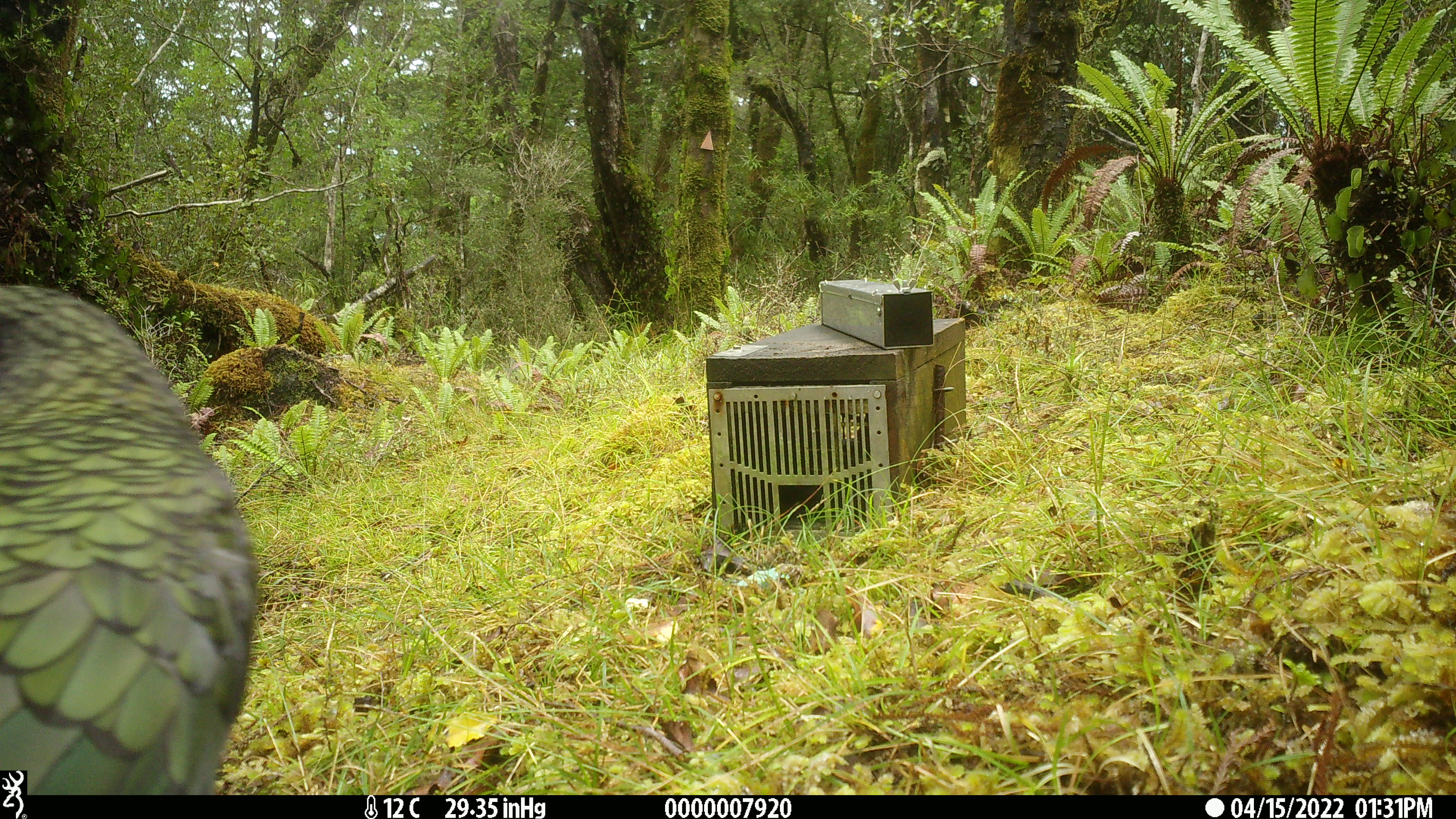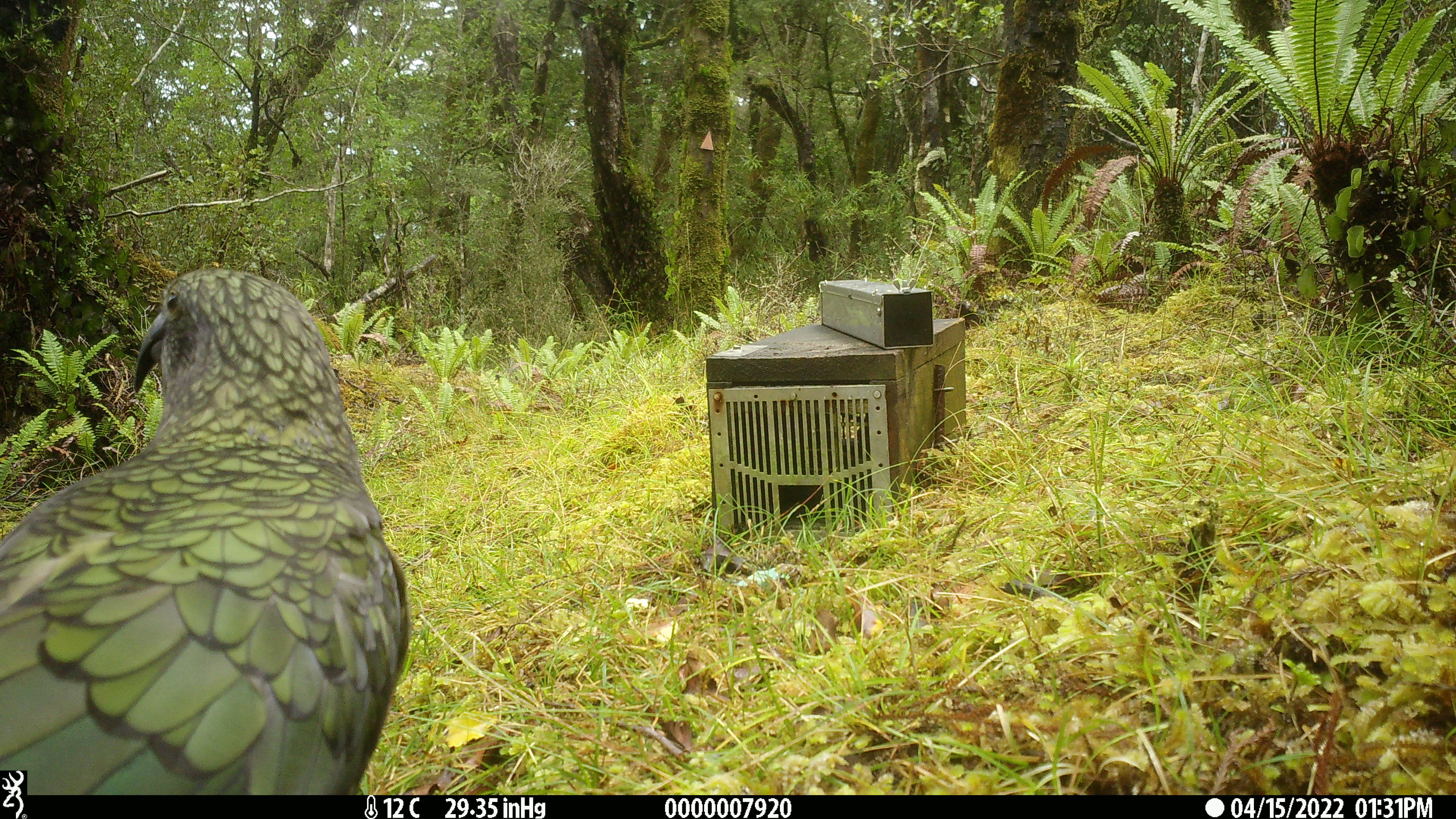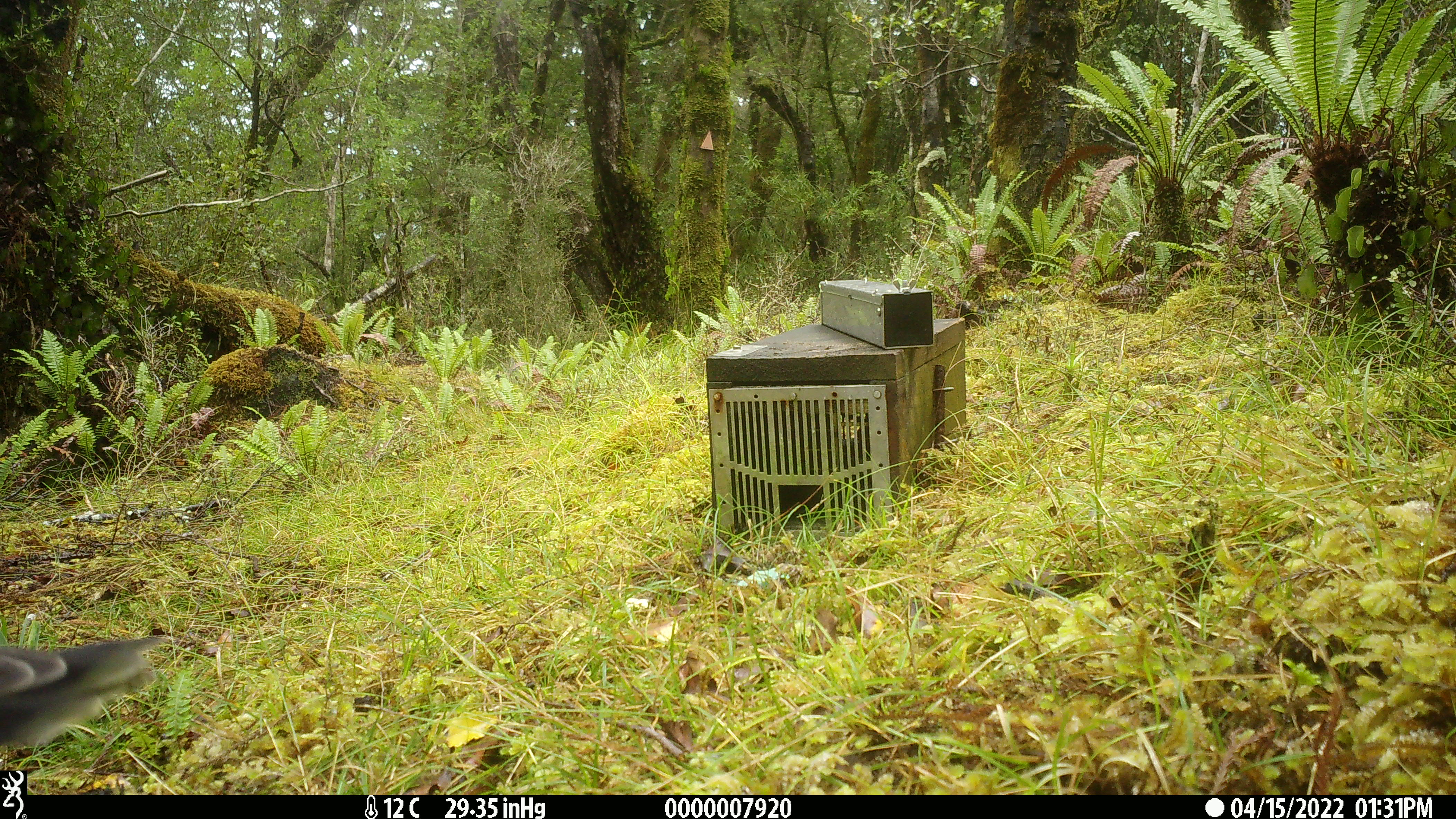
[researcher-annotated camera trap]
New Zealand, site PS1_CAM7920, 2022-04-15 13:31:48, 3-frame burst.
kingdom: Animalia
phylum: Chordata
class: Aves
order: Psittaciformes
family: Strigopidae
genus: Nestor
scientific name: Nestor notabilis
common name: kea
Kea (Nestor notabilis).